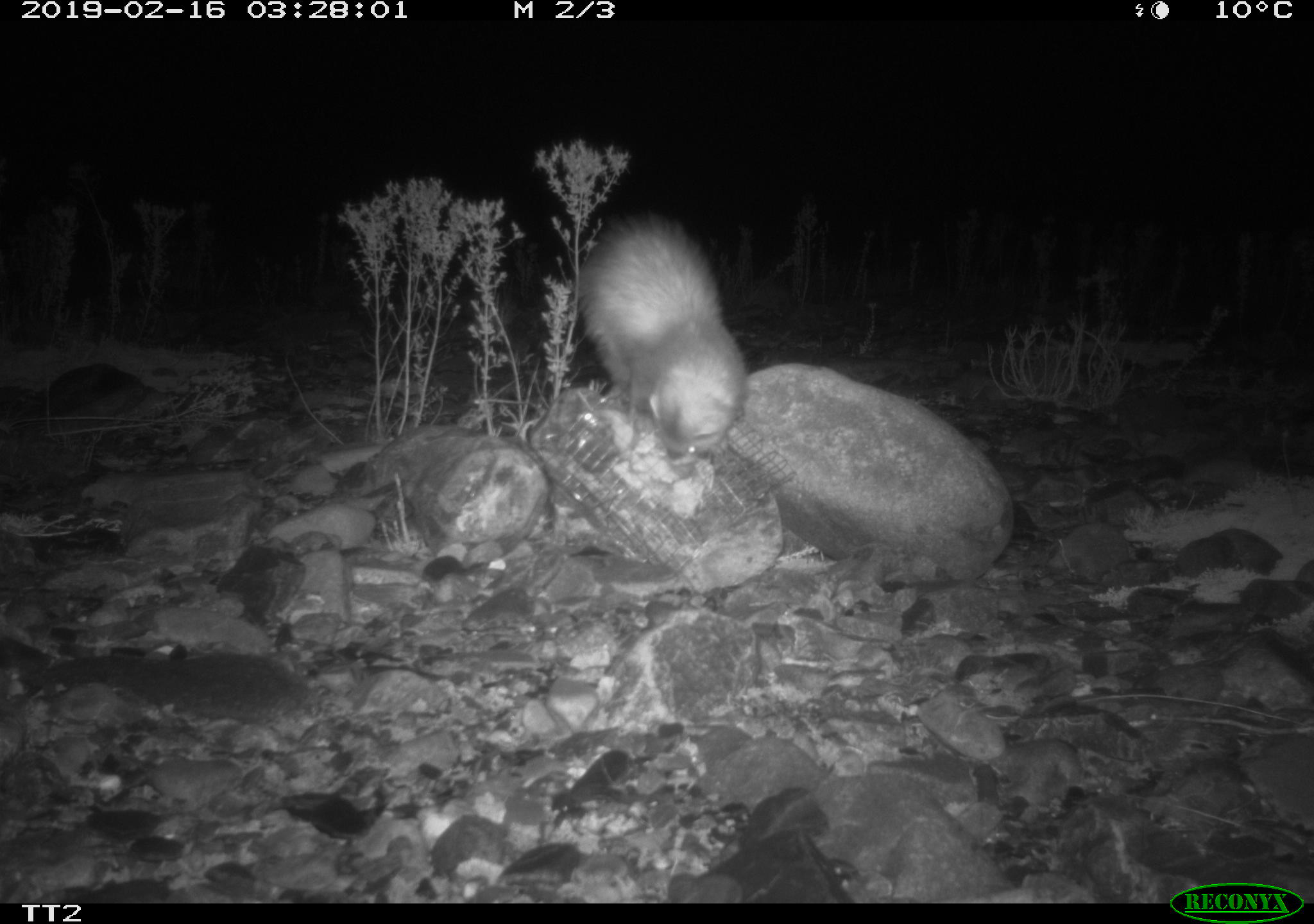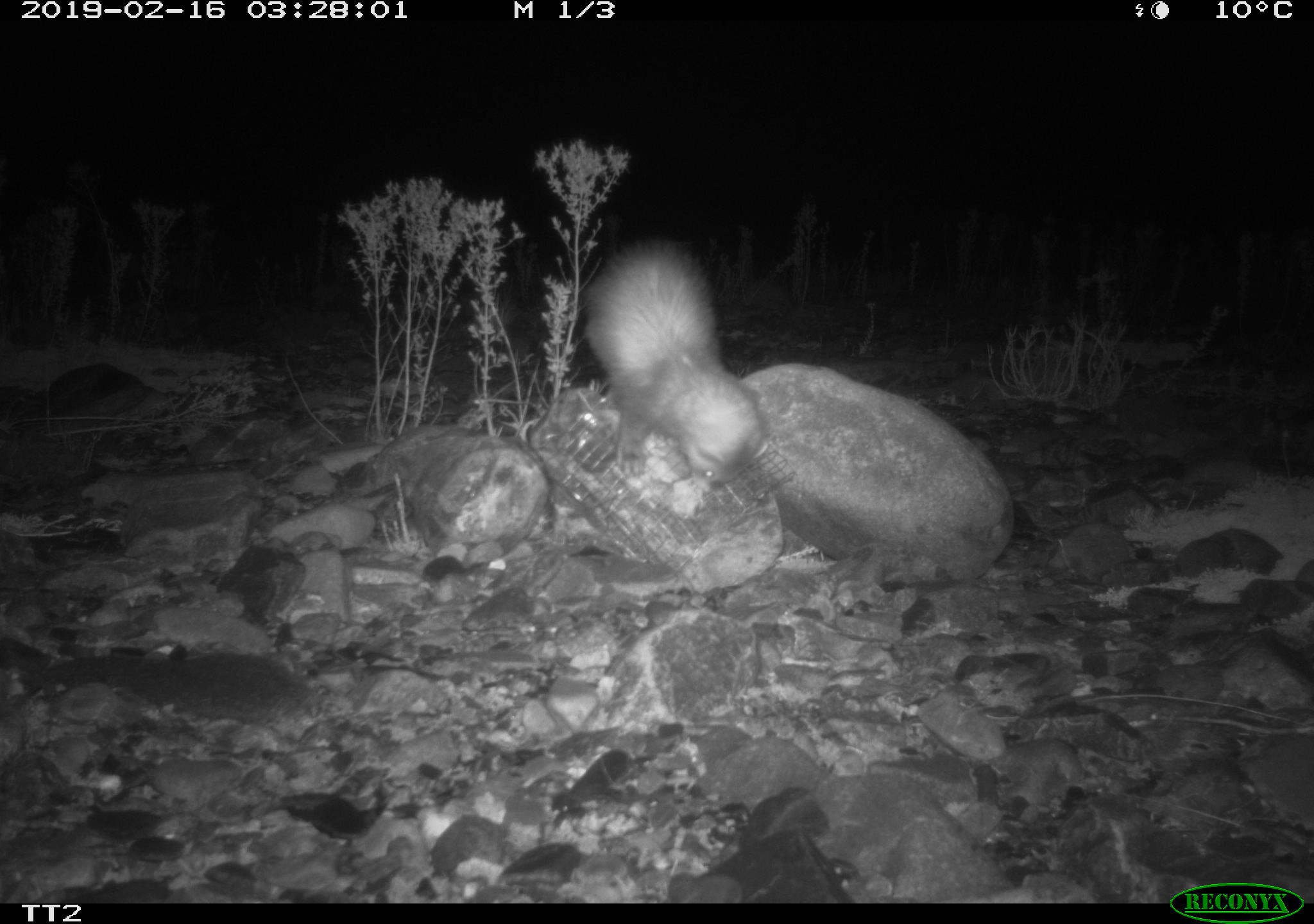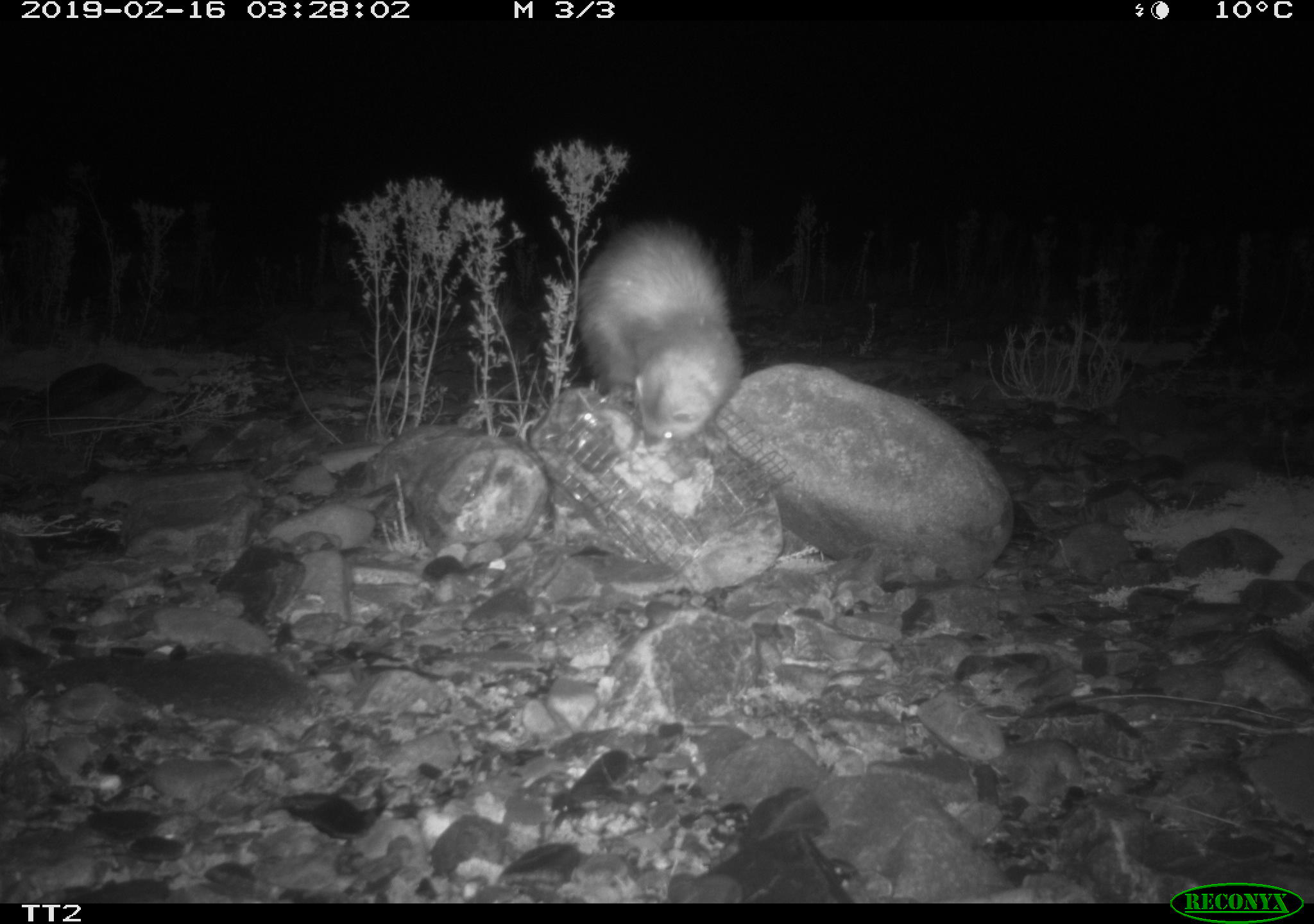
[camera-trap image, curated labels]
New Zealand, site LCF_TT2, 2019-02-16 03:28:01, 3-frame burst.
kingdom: Animalia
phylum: Chordata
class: Mammalia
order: Carnivora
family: Mustelidae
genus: Mustela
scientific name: Mustela furo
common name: ferret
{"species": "ferret (Mustela furo)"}